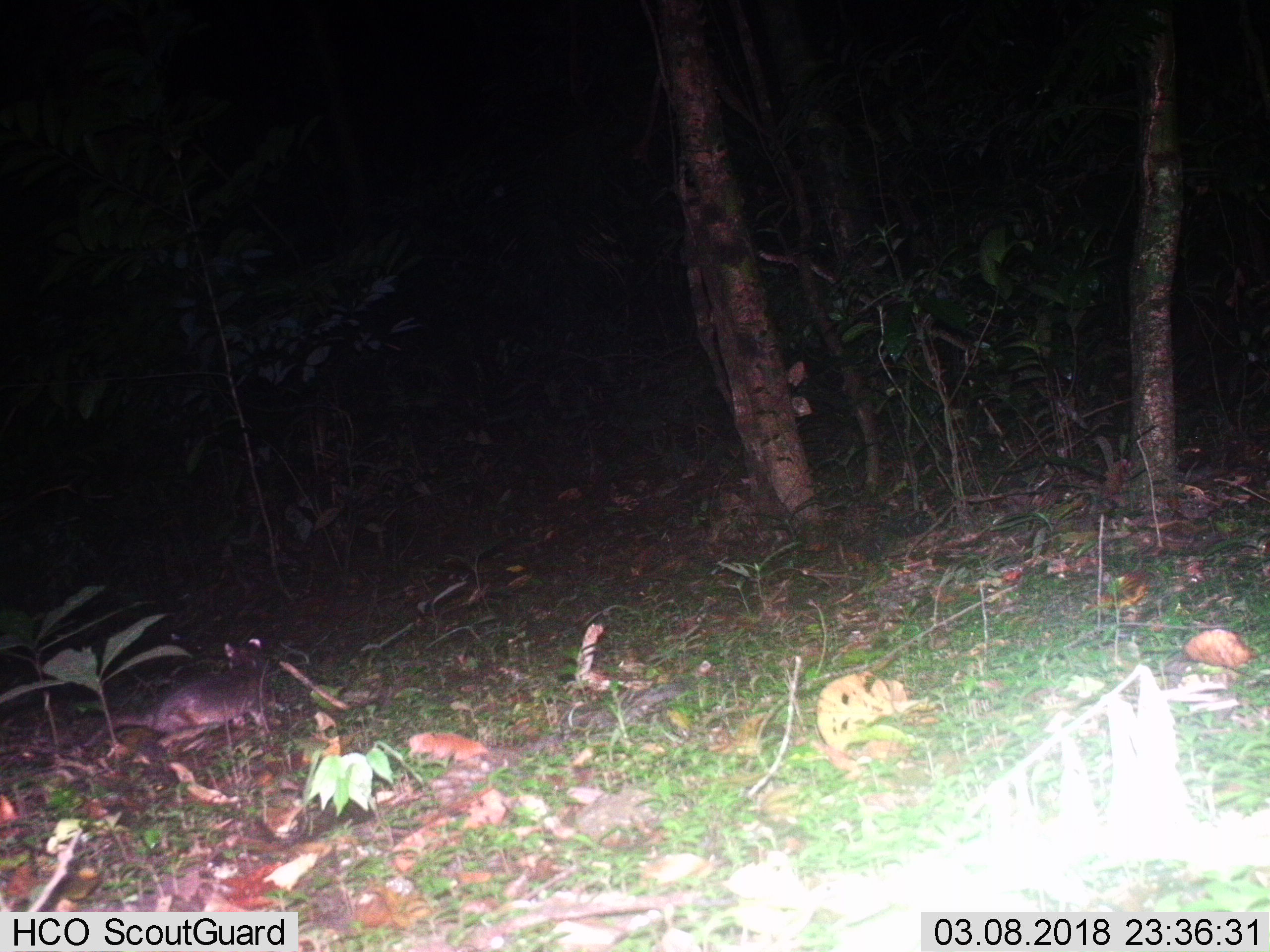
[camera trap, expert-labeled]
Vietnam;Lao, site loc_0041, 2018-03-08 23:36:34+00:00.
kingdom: Animalia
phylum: Chordata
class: Mammalia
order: Carnivora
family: Mustelidae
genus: Melogale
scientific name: Melogale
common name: ferret badger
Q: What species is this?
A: Ferret badger (Melogale).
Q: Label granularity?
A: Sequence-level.